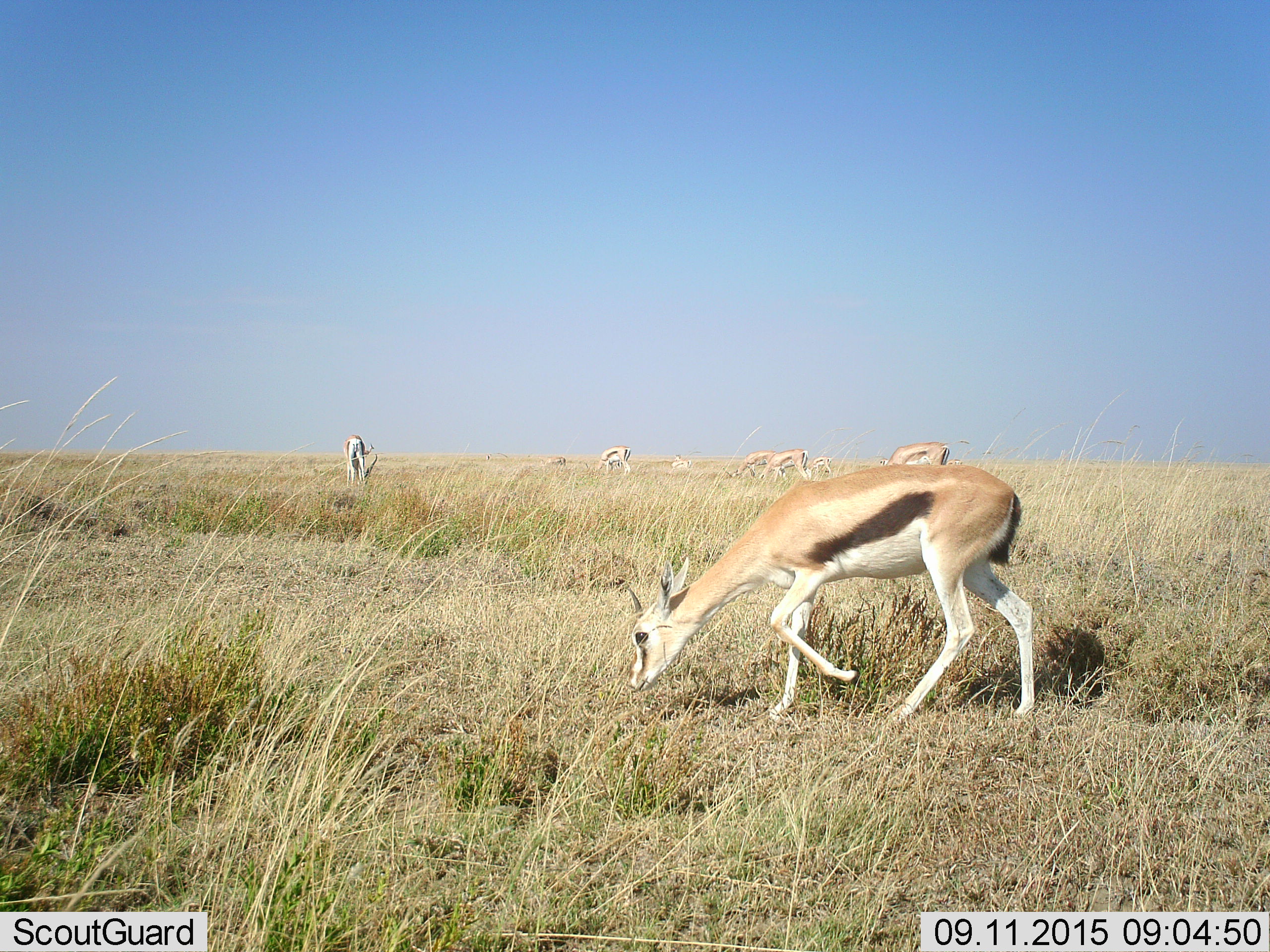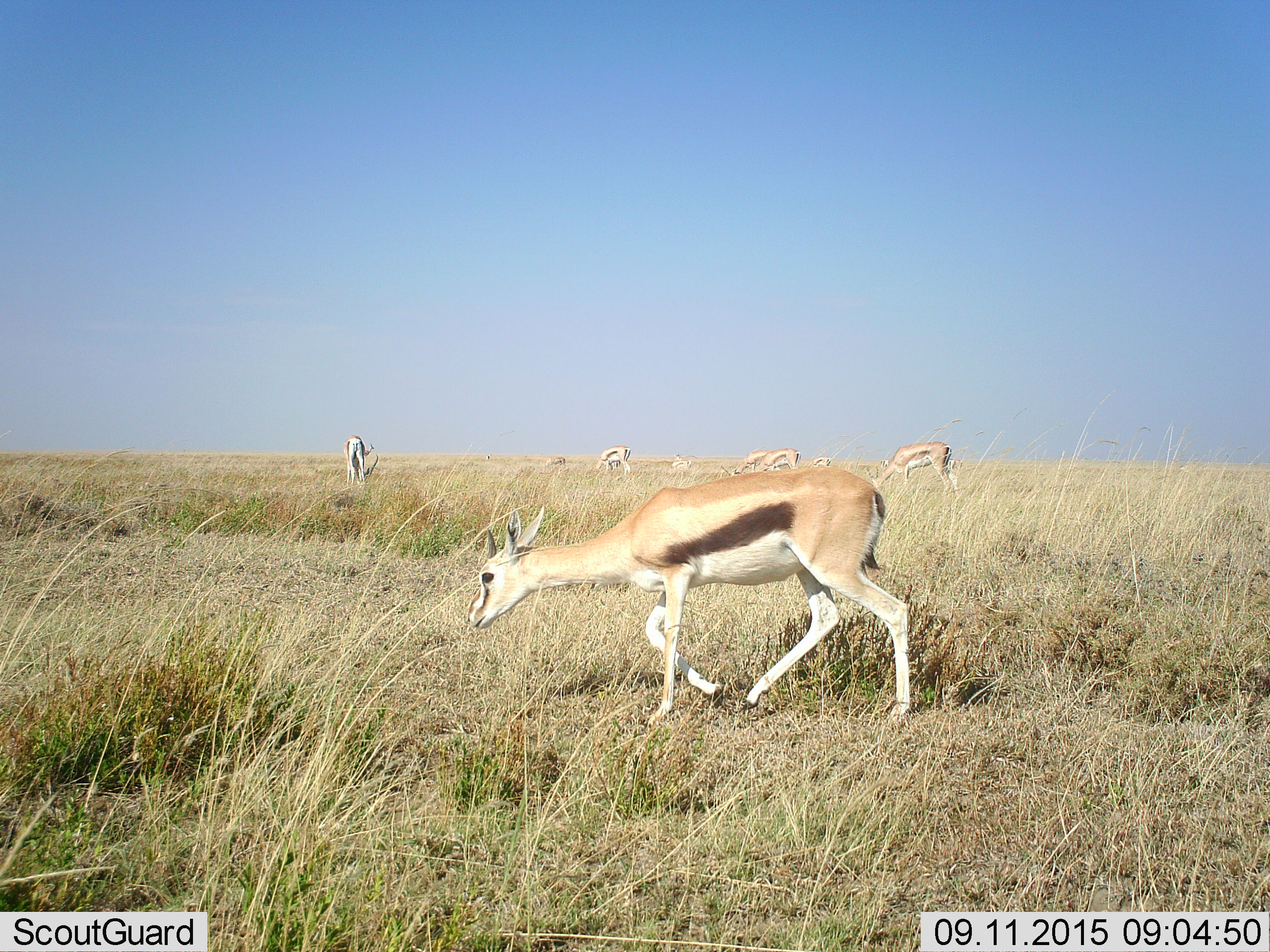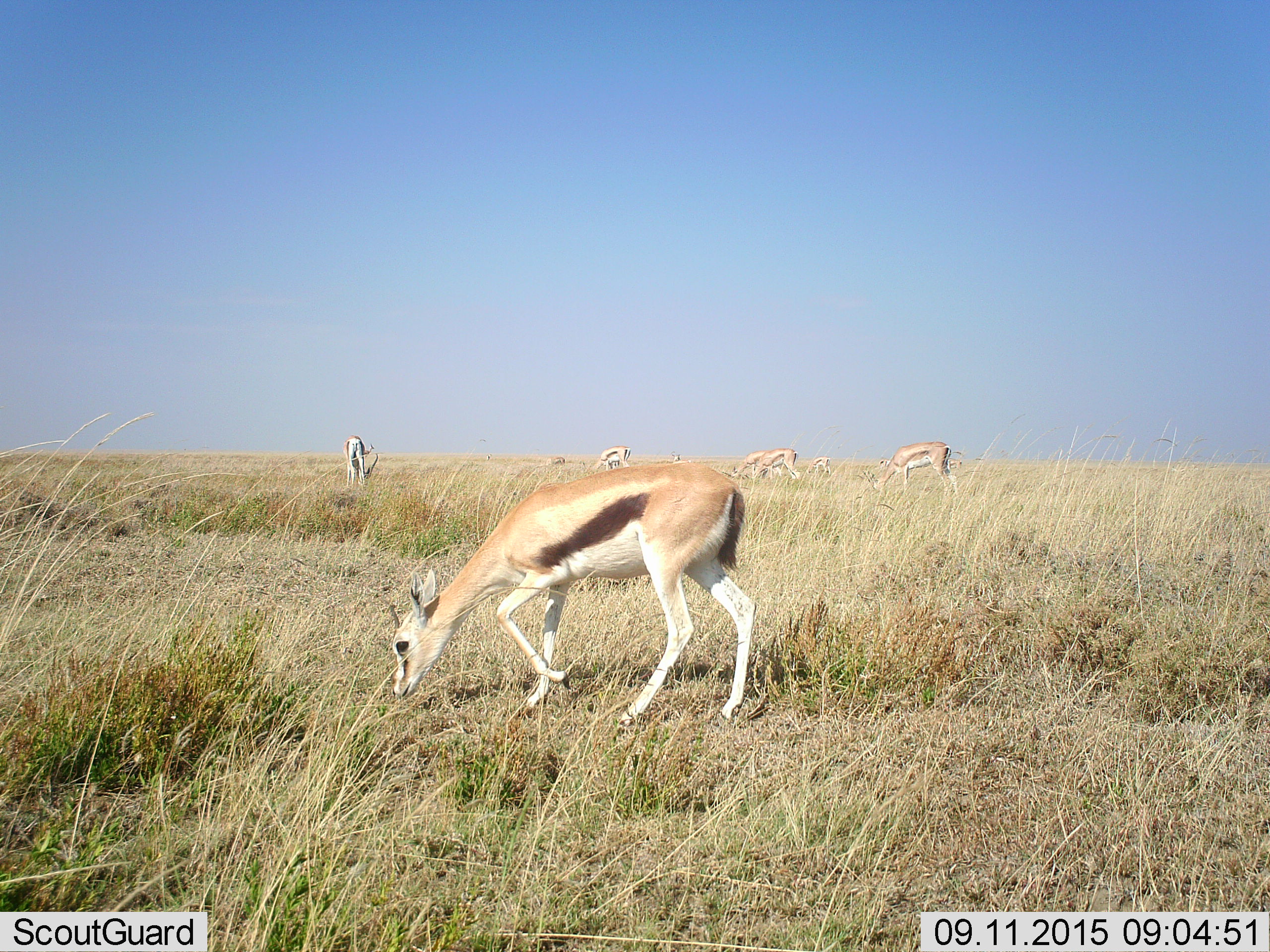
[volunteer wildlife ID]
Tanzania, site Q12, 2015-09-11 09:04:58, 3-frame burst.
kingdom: Animalia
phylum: Chordata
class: Mammalia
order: Artiodactyla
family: Bovidae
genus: Eudorcas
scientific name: Eudorcas thomsonii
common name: thomson's gazelle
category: gazellethomsons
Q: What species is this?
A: Gazellethomsons (thomson's gazelle) (Eudorcas thomsonii).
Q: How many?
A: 7.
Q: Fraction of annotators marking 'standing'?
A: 22%.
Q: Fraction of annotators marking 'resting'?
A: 0%.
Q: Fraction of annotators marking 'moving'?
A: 67%.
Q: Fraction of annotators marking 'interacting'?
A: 0%.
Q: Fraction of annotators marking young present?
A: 11%.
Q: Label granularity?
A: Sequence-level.